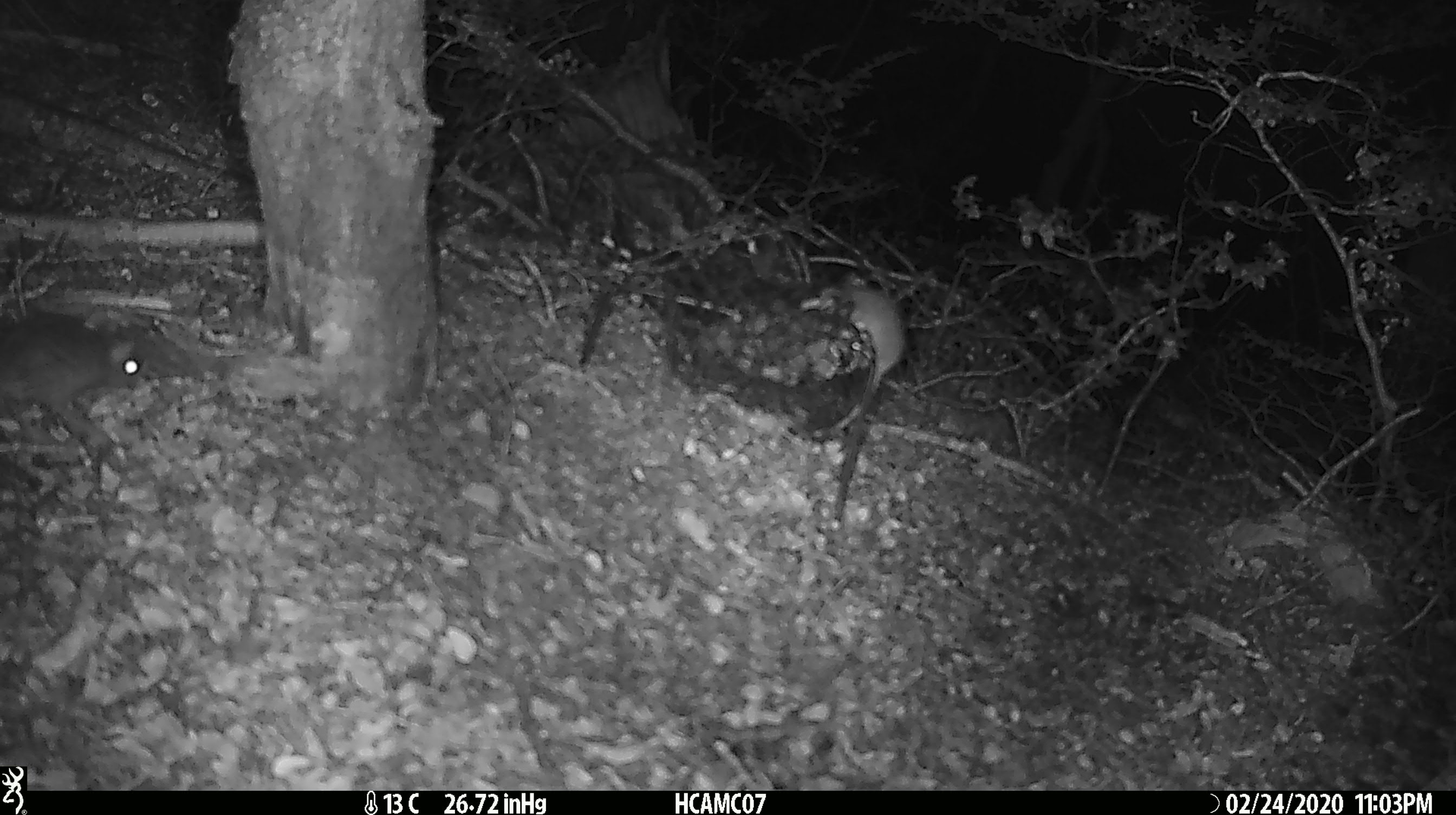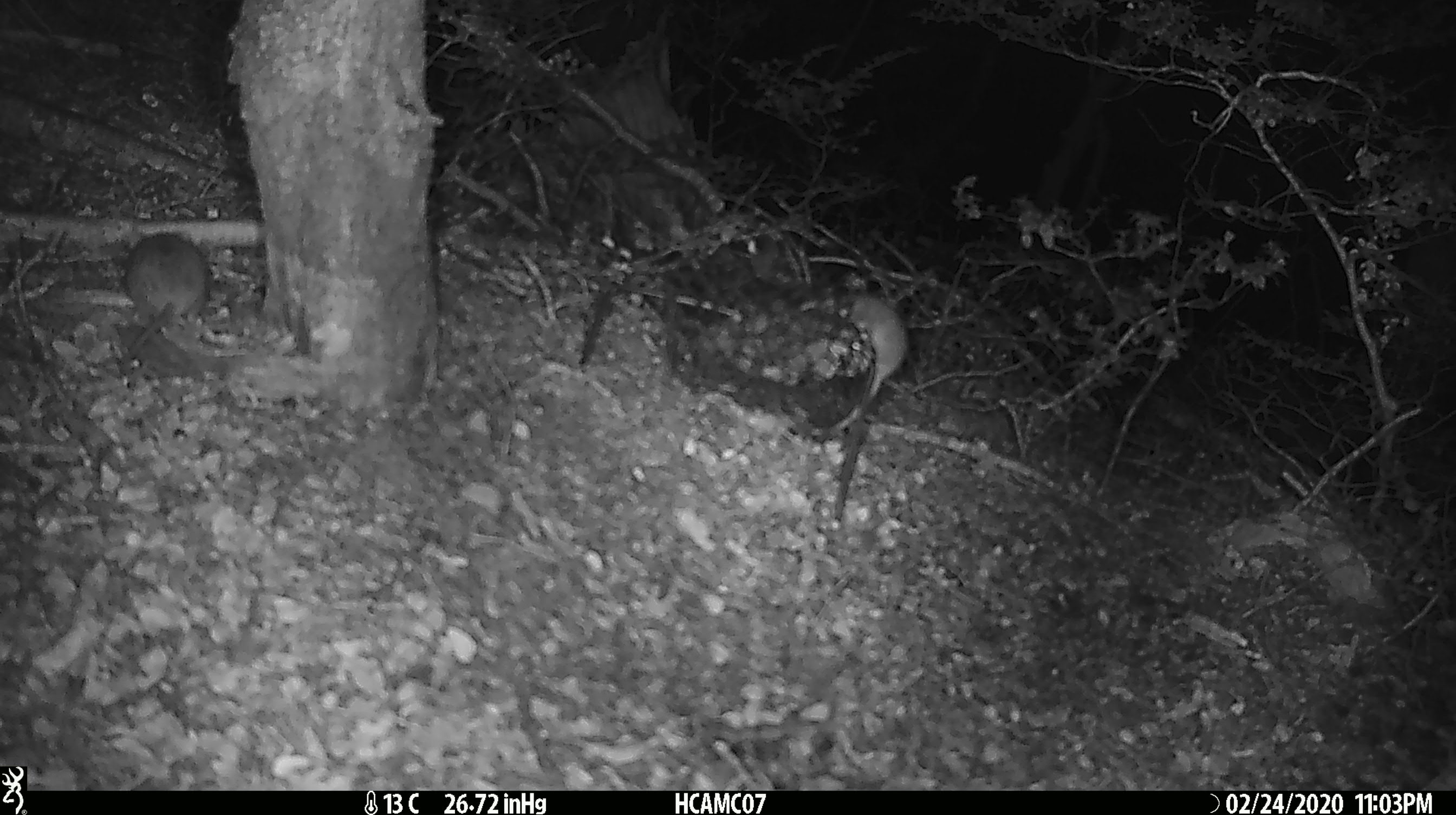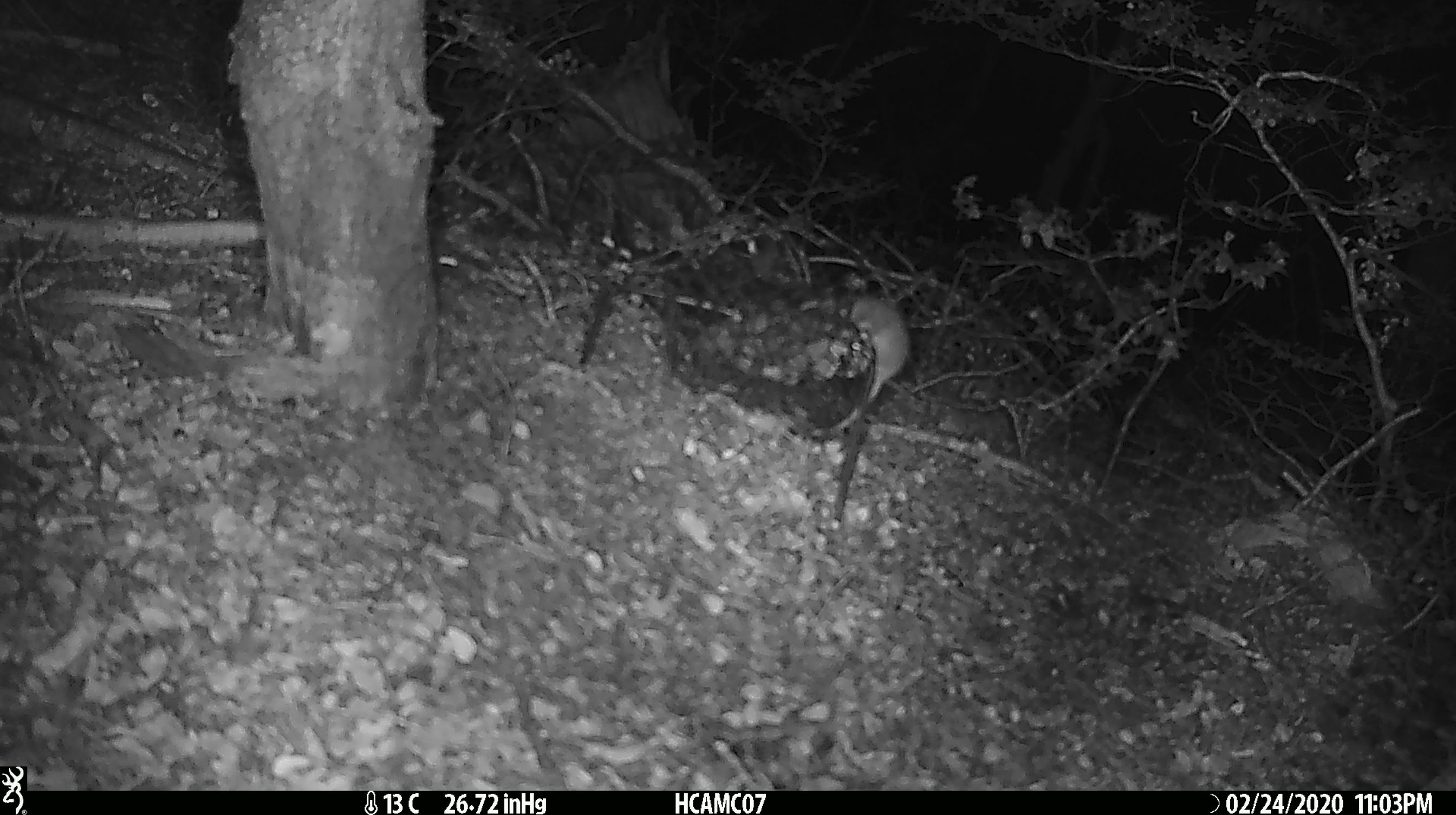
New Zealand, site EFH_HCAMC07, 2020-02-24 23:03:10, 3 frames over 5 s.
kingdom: Animalia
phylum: Chordata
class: Mammalia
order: Rodentia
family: Muridae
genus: Mus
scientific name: Mus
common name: mouse